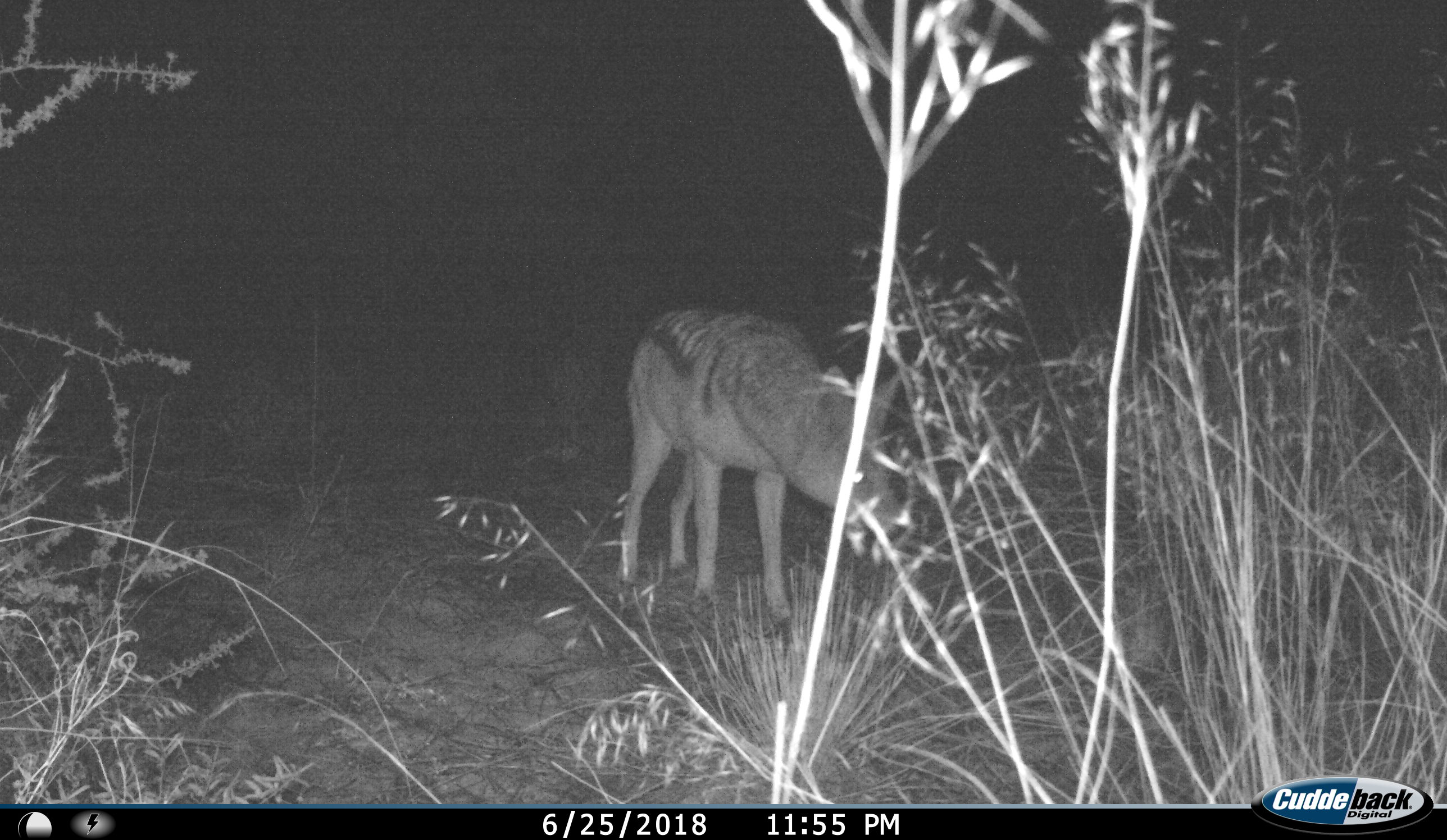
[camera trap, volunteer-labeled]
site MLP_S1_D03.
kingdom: Animalia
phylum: Chordata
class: Mammalia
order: Carnivora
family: Canidae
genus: Lupulella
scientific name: Lupulella mesomelas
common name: black-backed jackal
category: jackalblackbacked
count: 1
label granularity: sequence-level